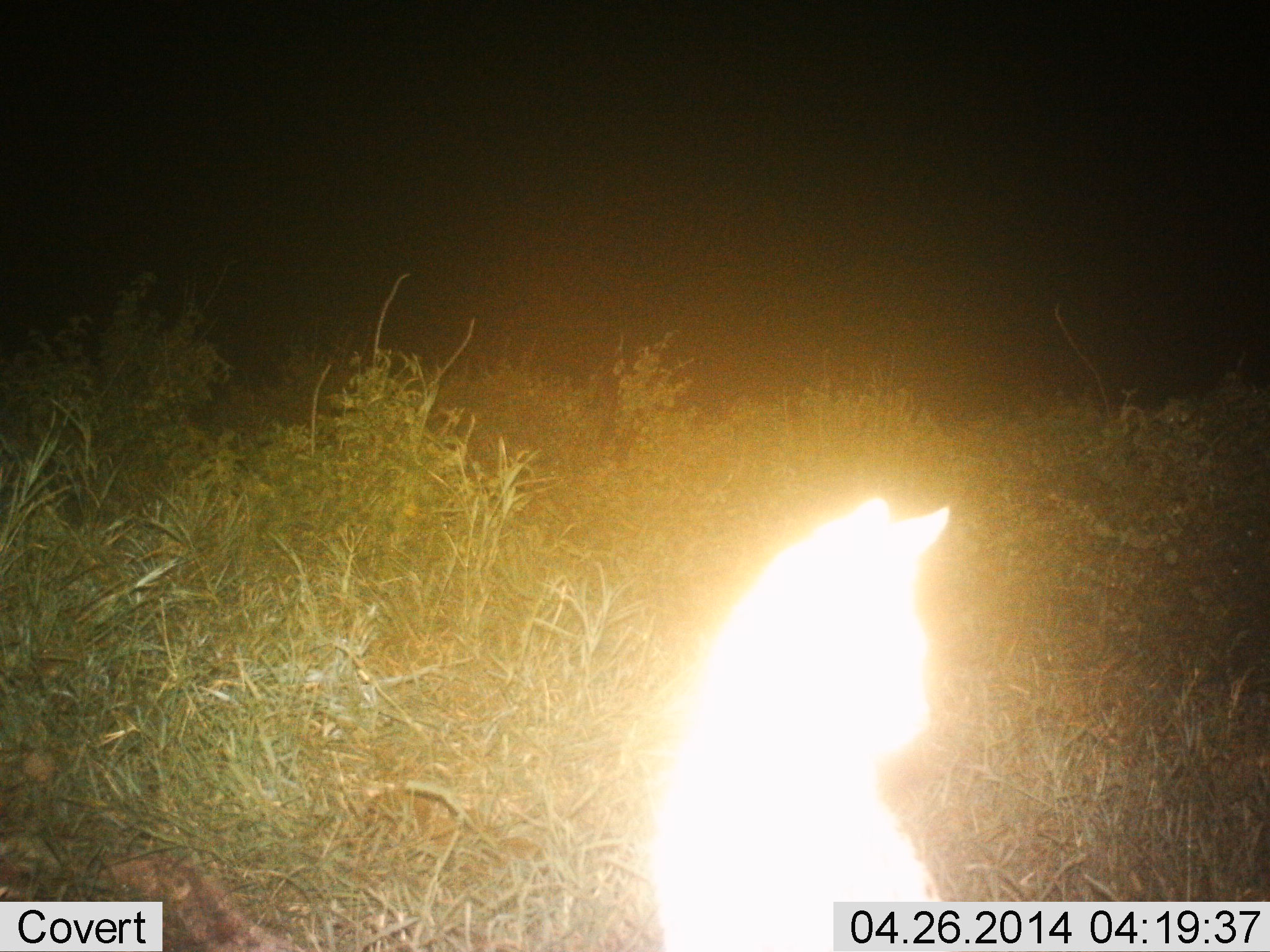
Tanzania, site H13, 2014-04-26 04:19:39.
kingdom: Animalia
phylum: Chordata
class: Mammalia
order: Carnivora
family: Felidae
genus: Leptailurus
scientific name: Leptailurus serval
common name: serval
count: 1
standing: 70%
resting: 30%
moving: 10%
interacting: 0%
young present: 0%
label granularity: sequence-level